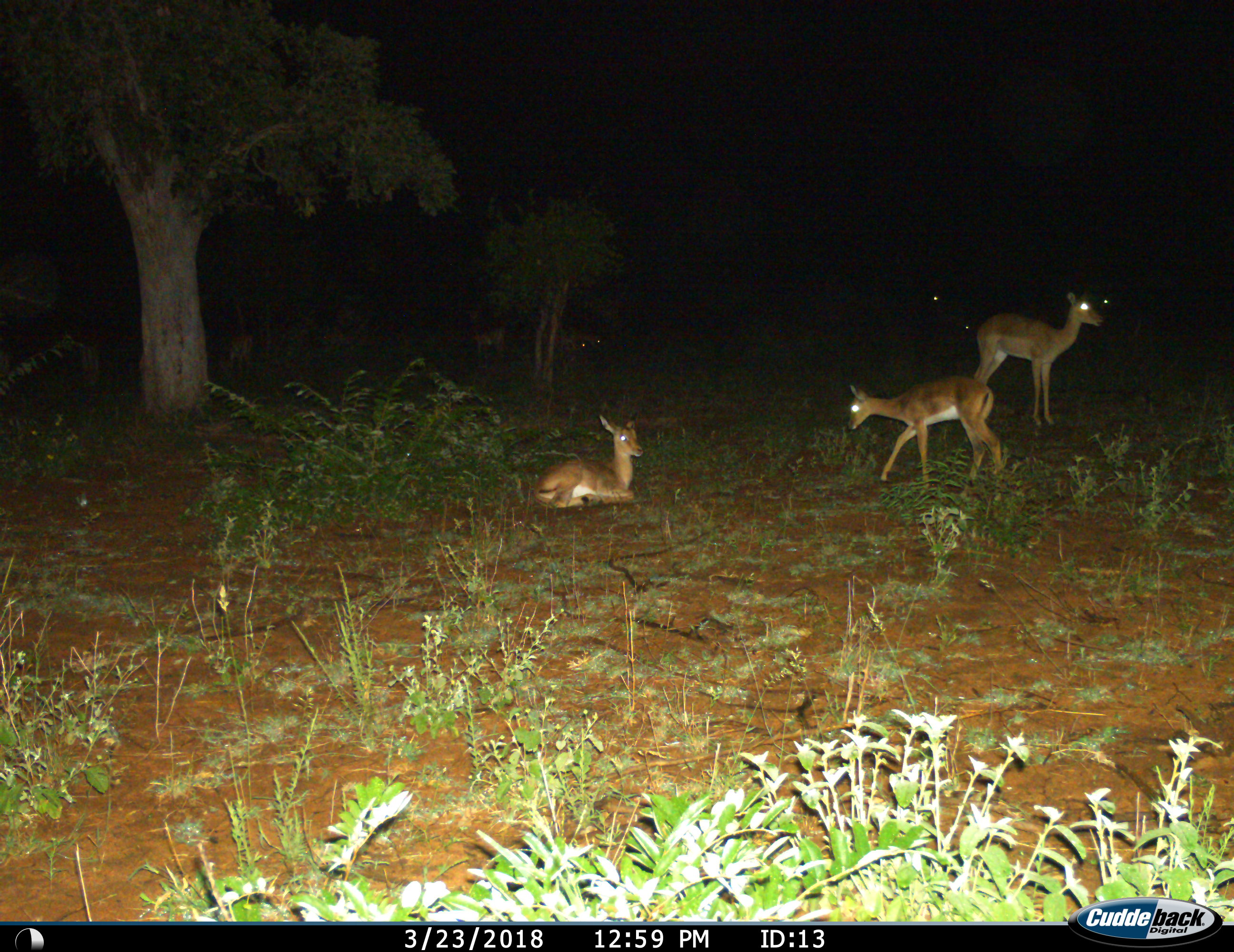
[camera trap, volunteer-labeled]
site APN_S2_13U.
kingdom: Animalia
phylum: Chordata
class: Mammalia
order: Artiodactyla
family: Bovidae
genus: Aepyceros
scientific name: Aepyceros melampus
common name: impala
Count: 5.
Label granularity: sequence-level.